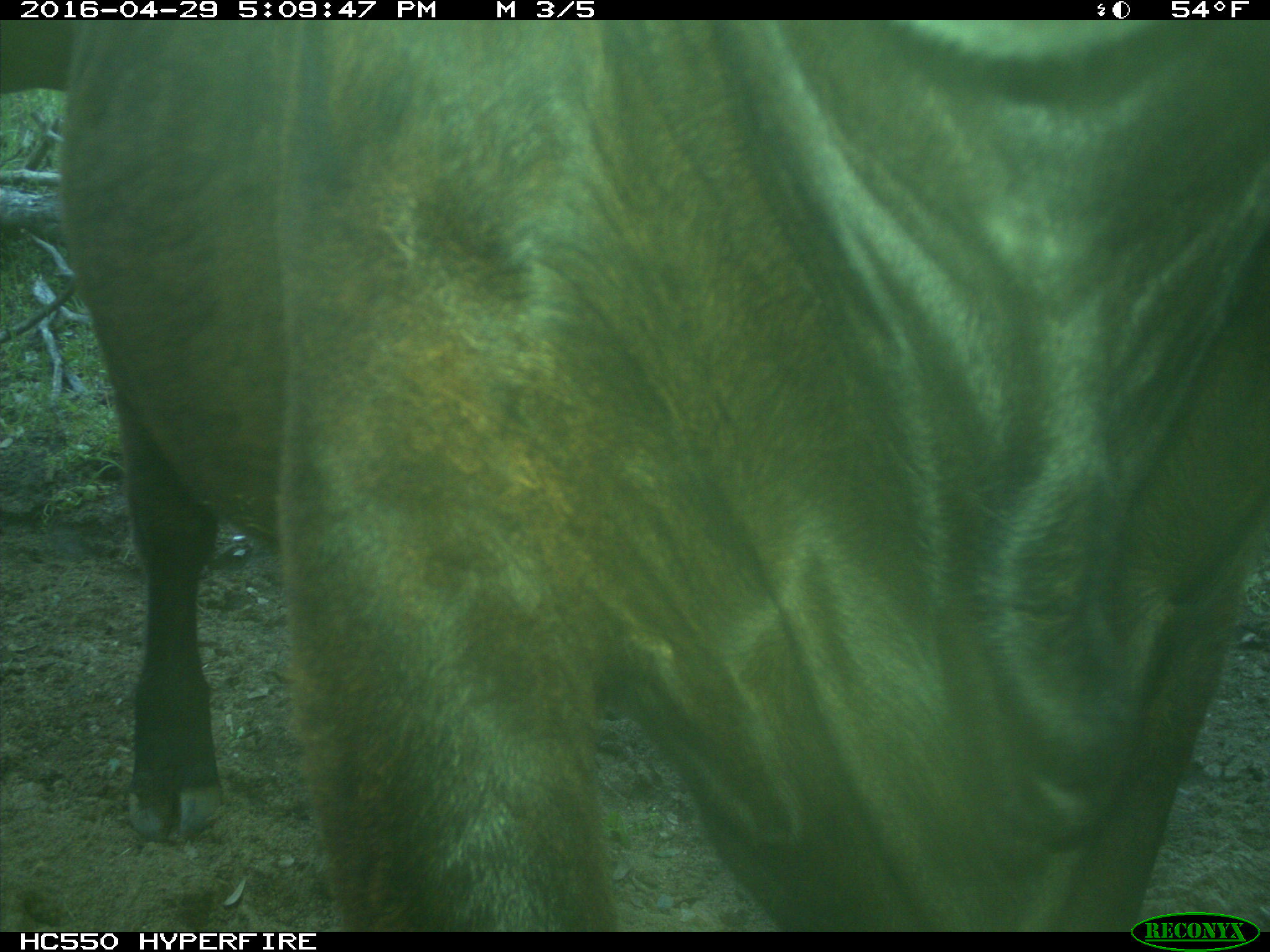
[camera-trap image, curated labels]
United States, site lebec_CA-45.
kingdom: Animalia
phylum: Chordata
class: Mammalia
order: Artiodactyla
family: Bovidae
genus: Bos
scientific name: Bos taurus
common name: domestic cow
Bos taurus (domestic cow).